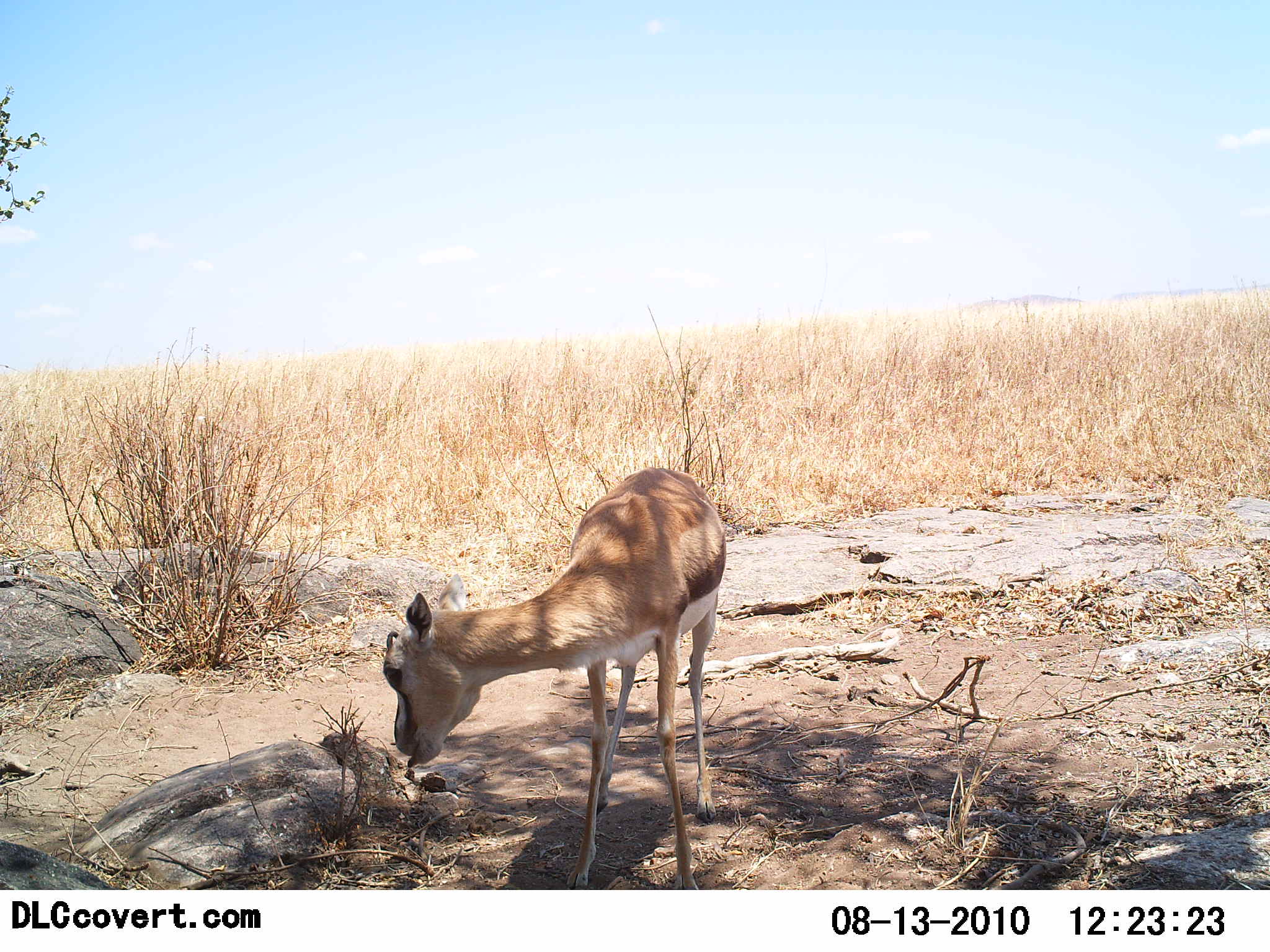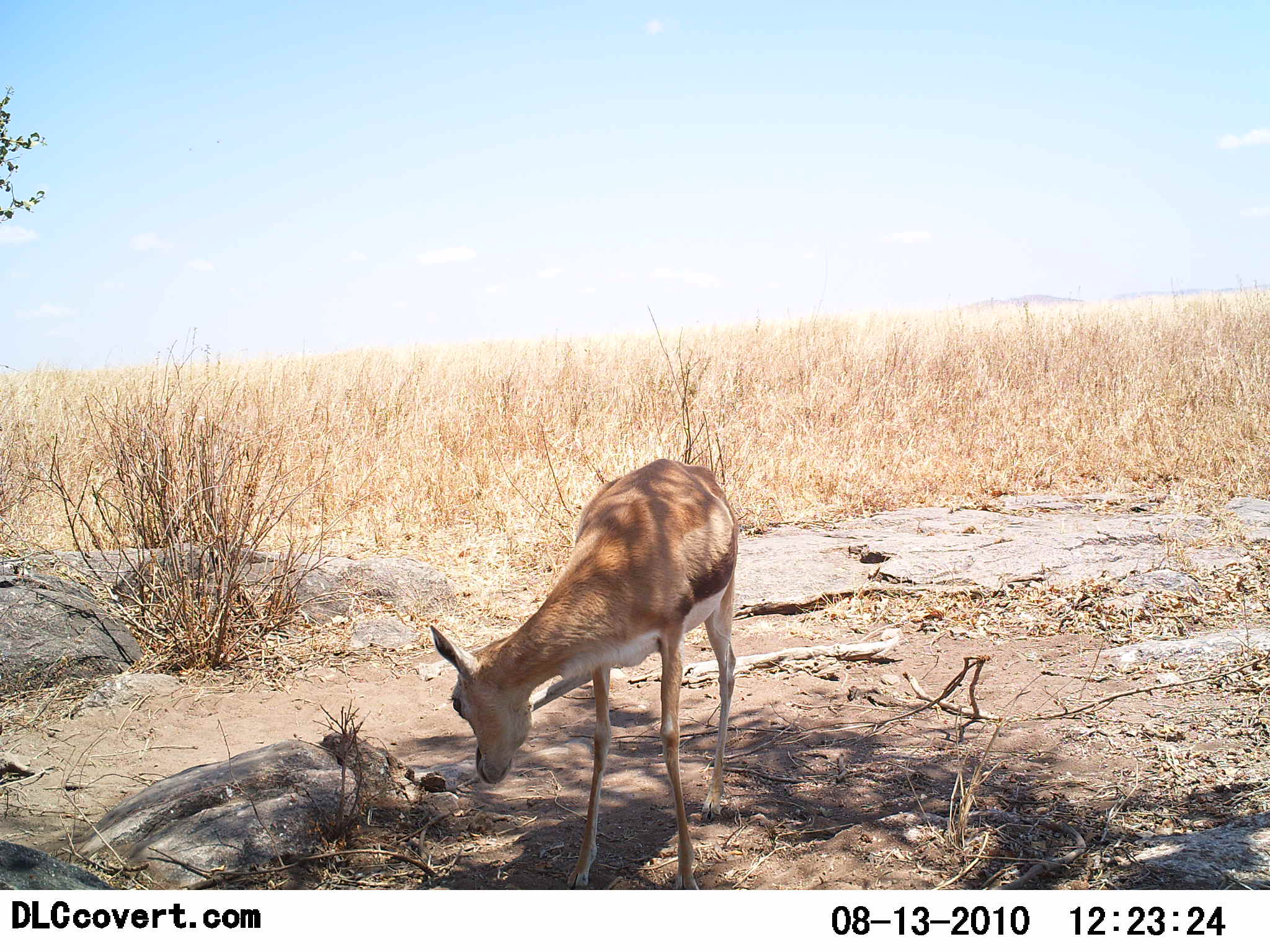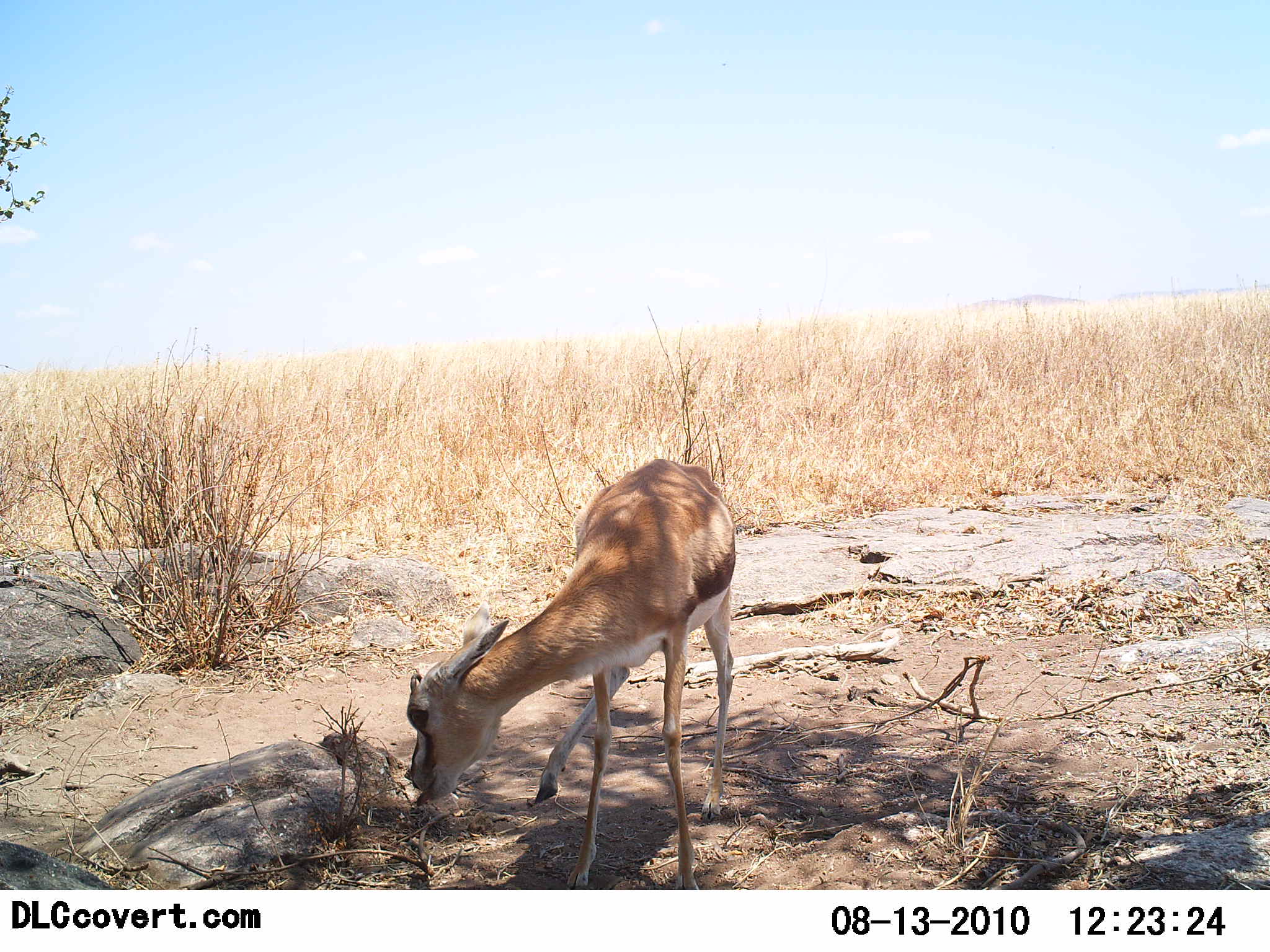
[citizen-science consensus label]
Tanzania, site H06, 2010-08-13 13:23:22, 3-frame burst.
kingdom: Animalia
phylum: Chordata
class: Mammalia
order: Artiodactyla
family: Bovidae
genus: Eudorcas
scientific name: Eudorcas thomsonii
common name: thomson's gazelle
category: gazellethomsons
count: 1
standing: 64%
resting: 7%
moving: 7%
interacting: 14%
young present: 0%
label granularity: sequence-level